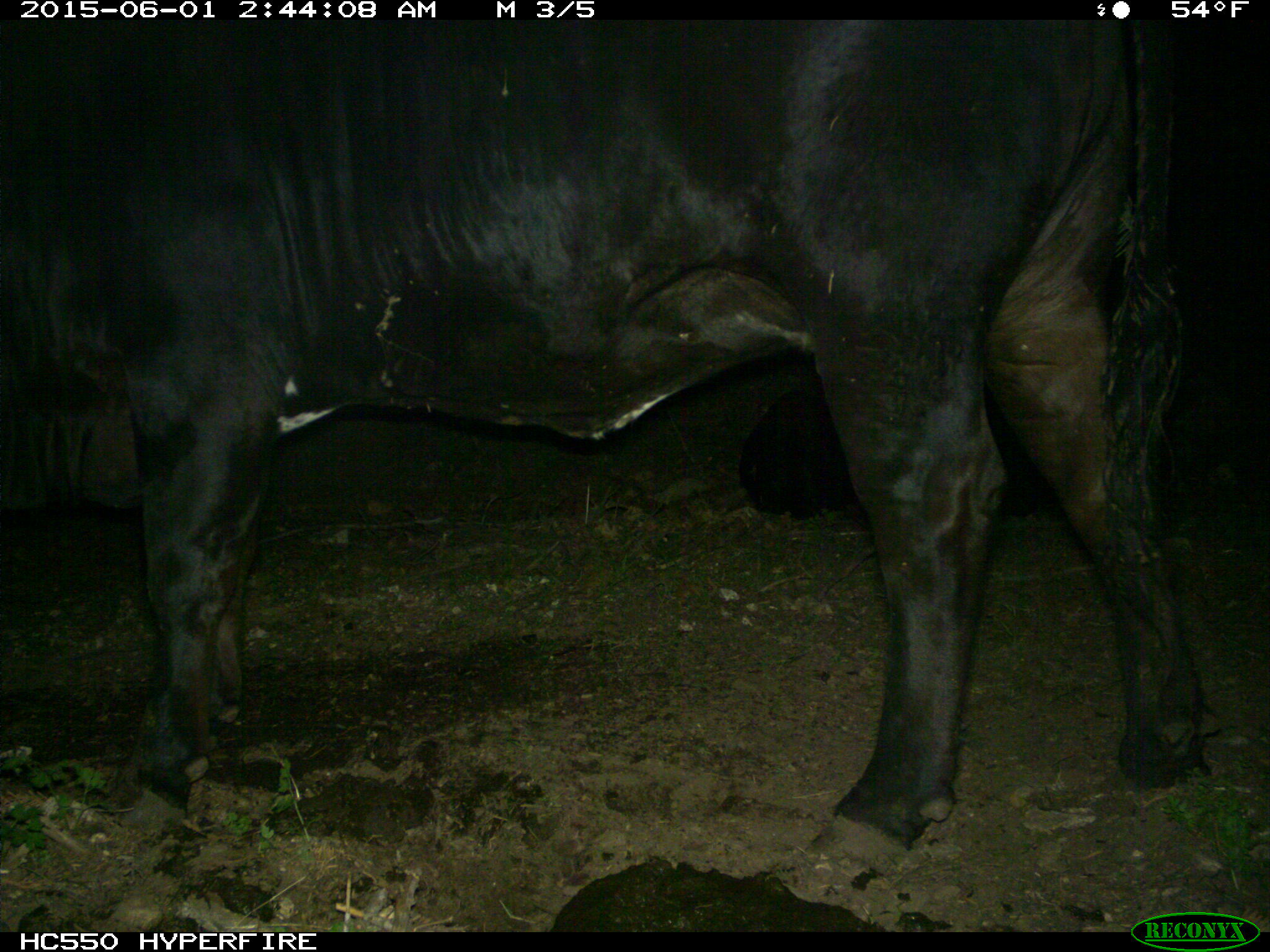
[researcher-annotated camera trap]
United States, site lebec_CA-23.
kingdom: Animalia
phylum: Chordata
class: Mammalia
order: Artiodactyla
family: Bovidae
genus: Bos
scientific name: Bos taurus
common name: domestic cow